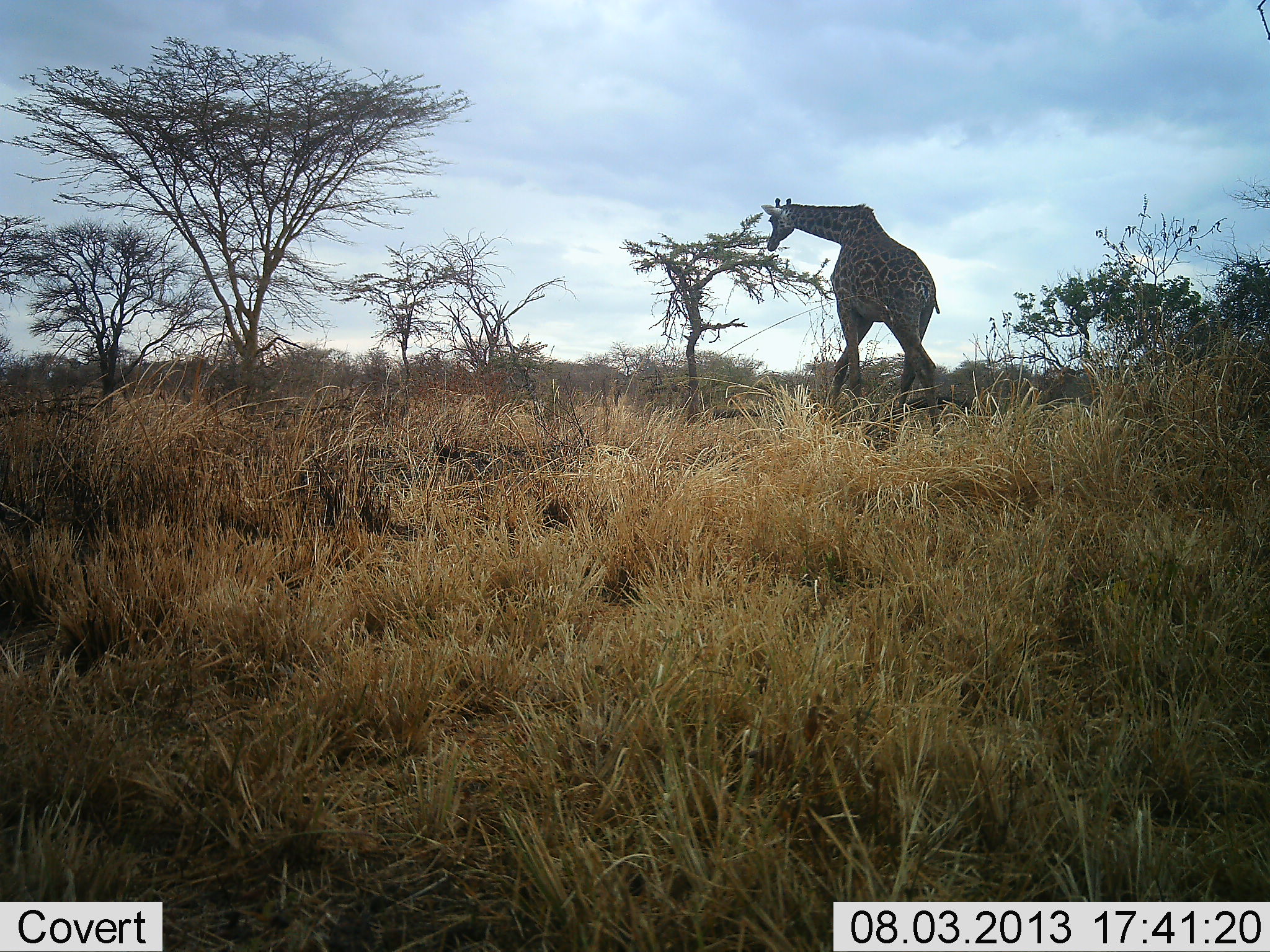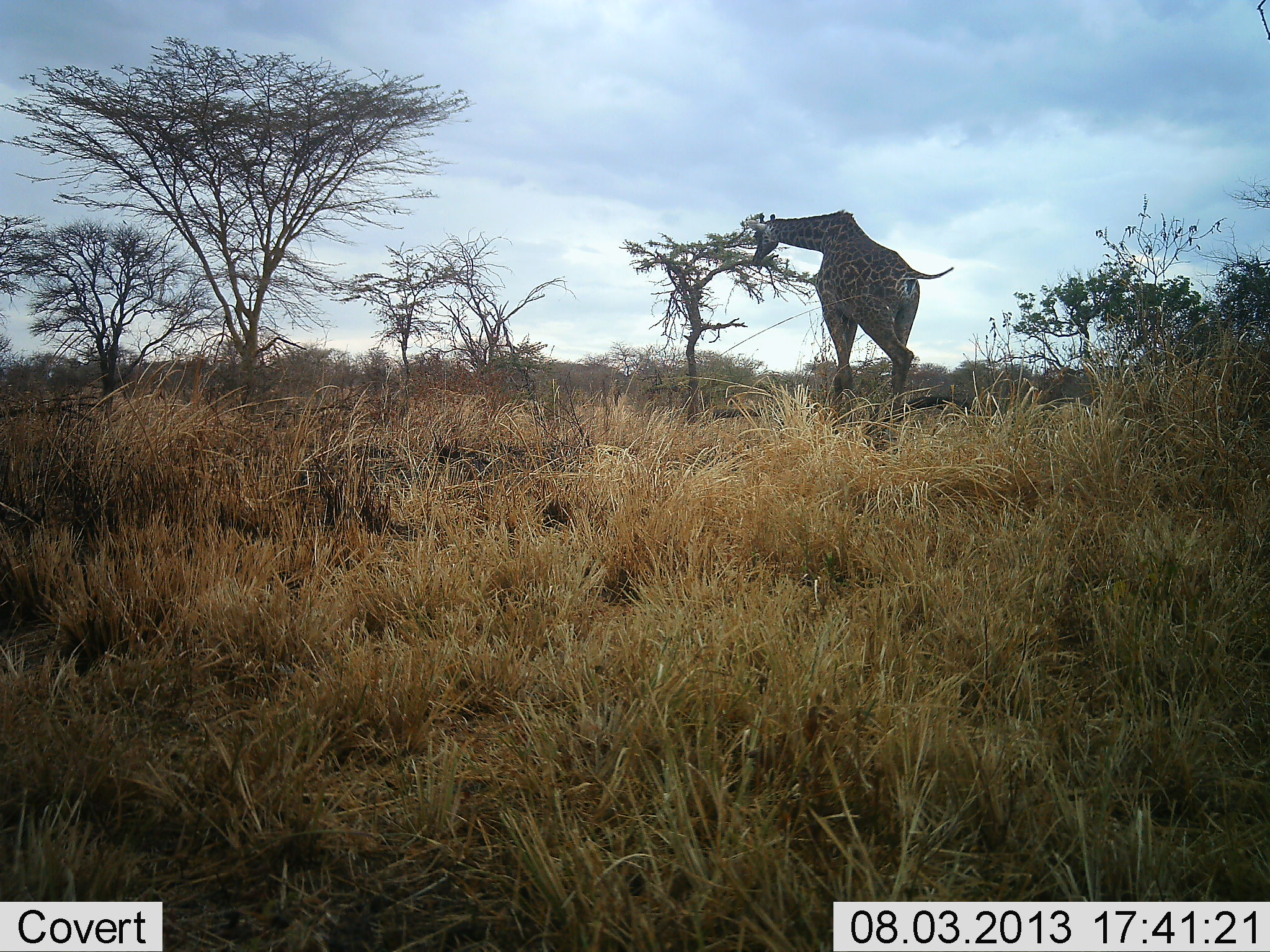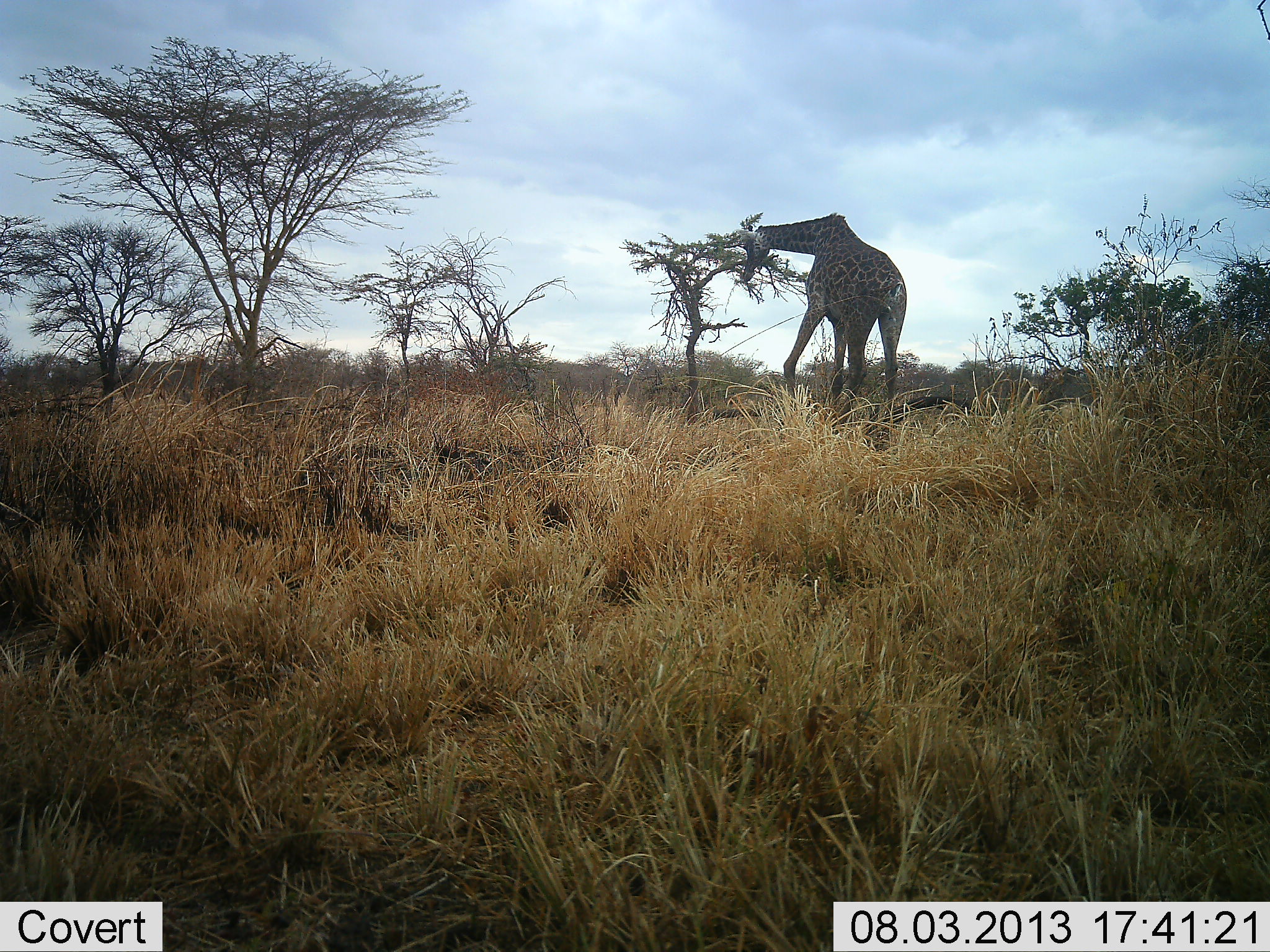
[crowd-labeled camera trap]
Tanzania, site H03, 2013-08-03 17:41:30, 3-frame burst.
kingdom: Animalia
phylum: Chordata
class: Mammalia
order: Artiodactyla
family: Giraffidae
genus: Giraffa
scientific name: Giraffa camelopardalis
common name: giraffe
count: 1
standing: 0%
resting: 0%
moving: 90%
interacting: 0%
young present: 0%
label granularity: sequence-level